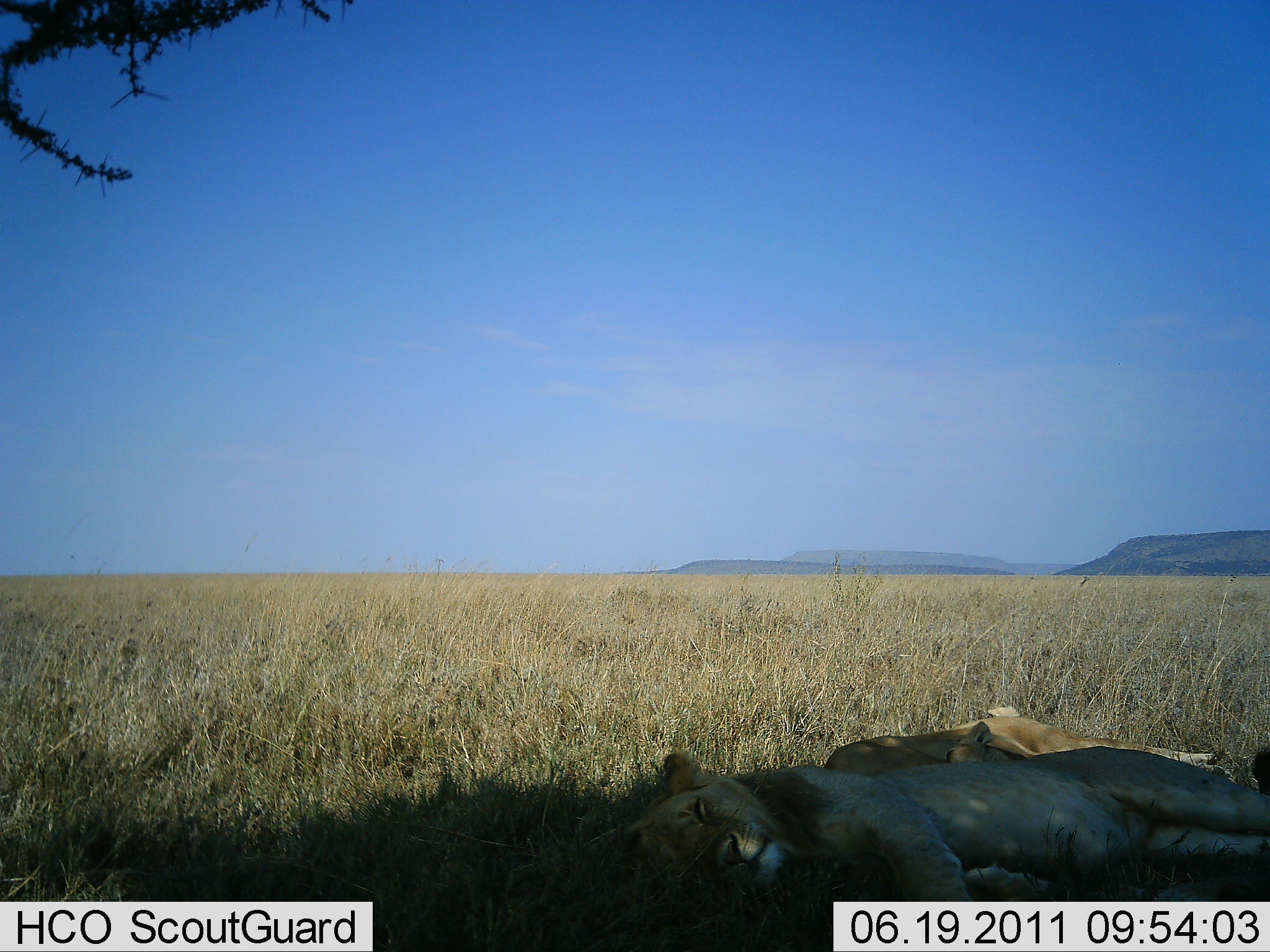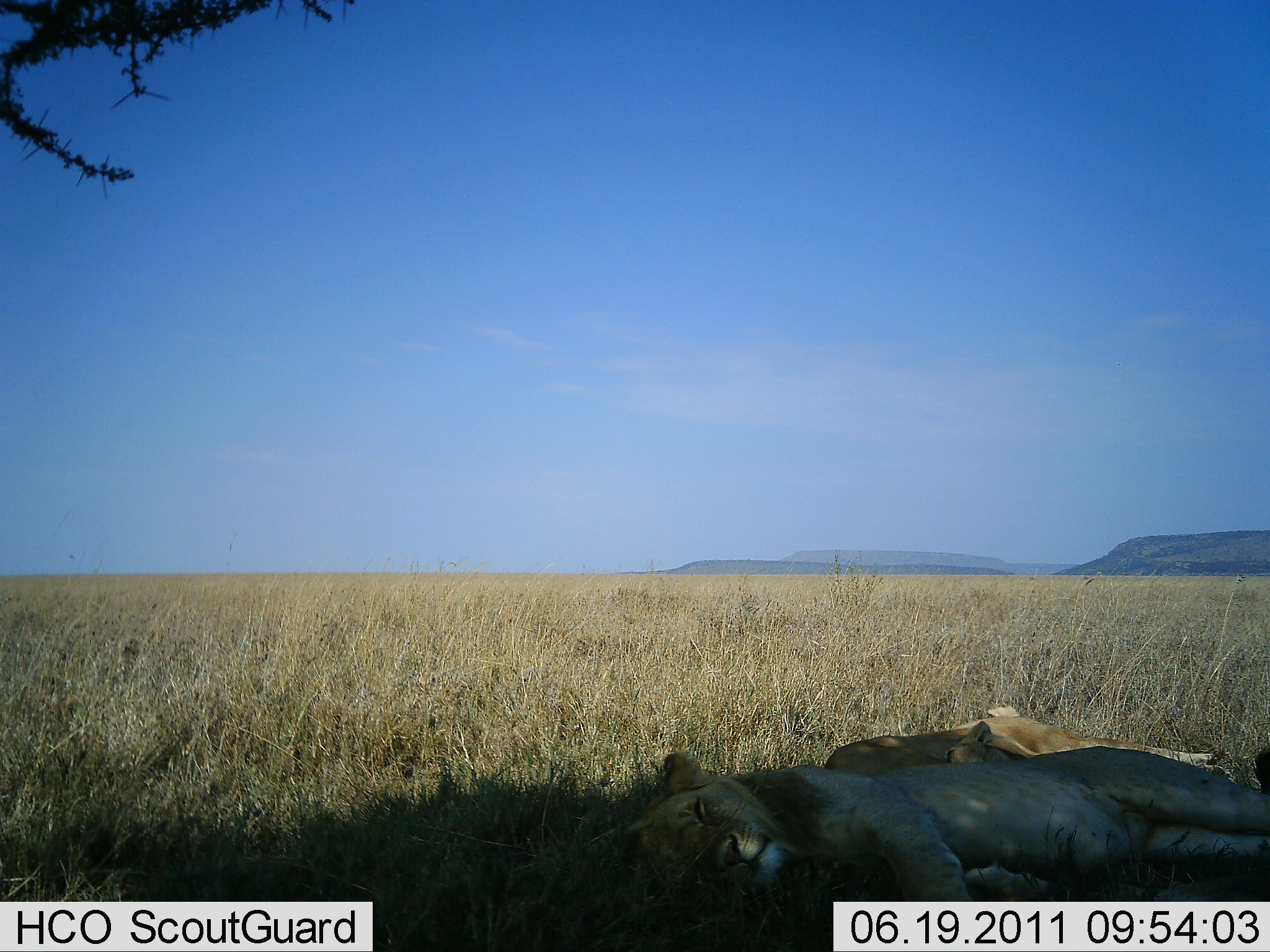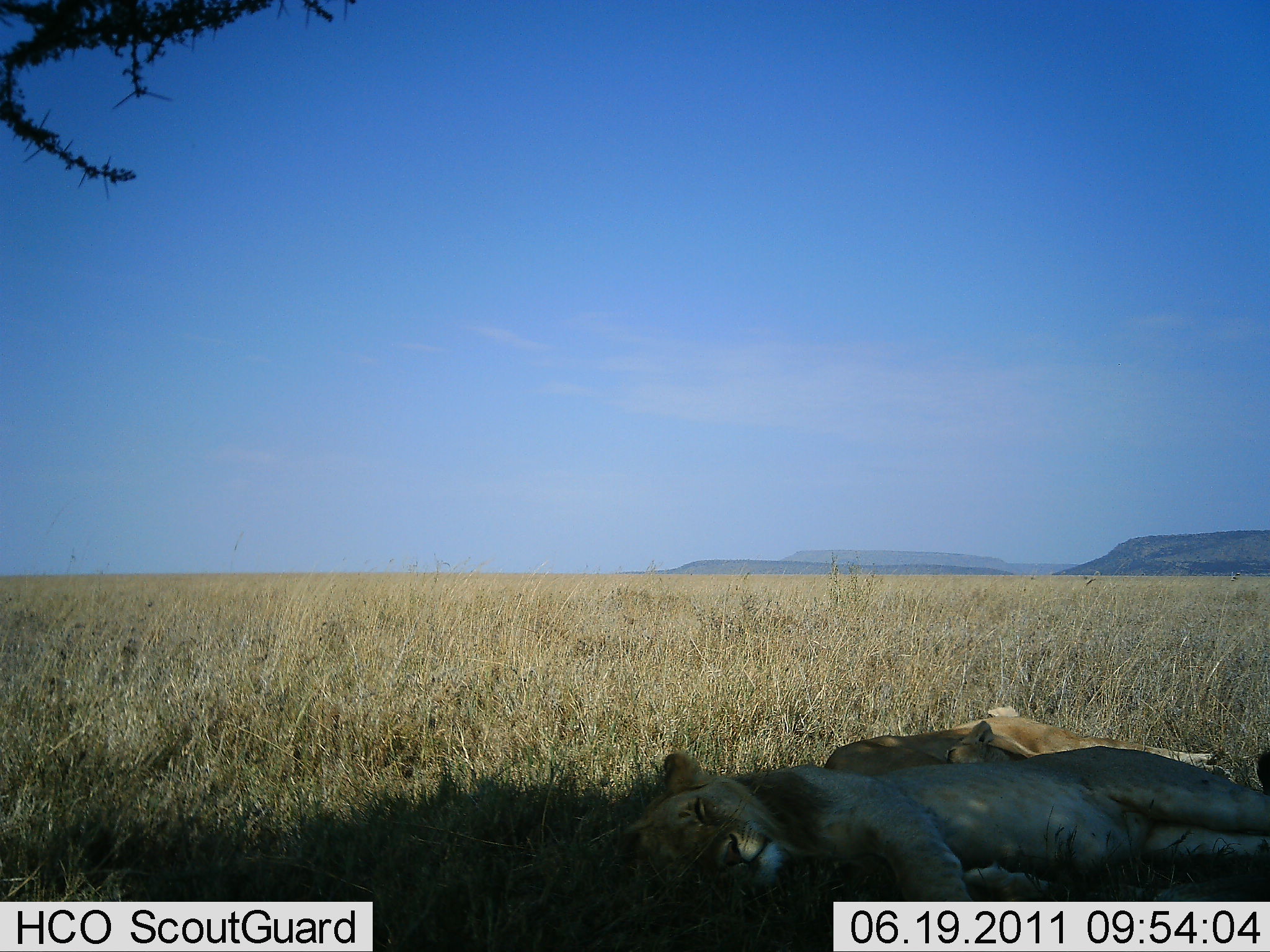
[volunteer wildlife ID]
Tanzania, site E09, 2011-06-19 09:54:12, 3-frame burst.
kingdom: Animalia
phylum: Chordata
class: Mammalia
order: Carnivora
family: Felidae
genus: Panthera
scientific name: Panthera leo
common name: lion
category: lionfemale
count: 2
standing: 0%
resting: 100%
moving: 0%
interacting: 0%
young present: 9%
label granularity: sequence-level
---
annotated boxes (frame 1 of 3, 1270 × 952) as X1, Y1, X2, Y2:
animal: 615, 752, 1270, 902; 794, 708, 1249, 871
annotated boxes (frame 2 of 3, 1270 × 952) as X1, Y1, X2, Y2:
animal: 615, 752, 1270, 902; 794, 708, 1249, 871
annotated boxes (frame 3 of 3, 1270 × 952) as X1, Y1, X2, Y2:
animal: 615, 752, 1270, 902; 794, 708, 1249, 871